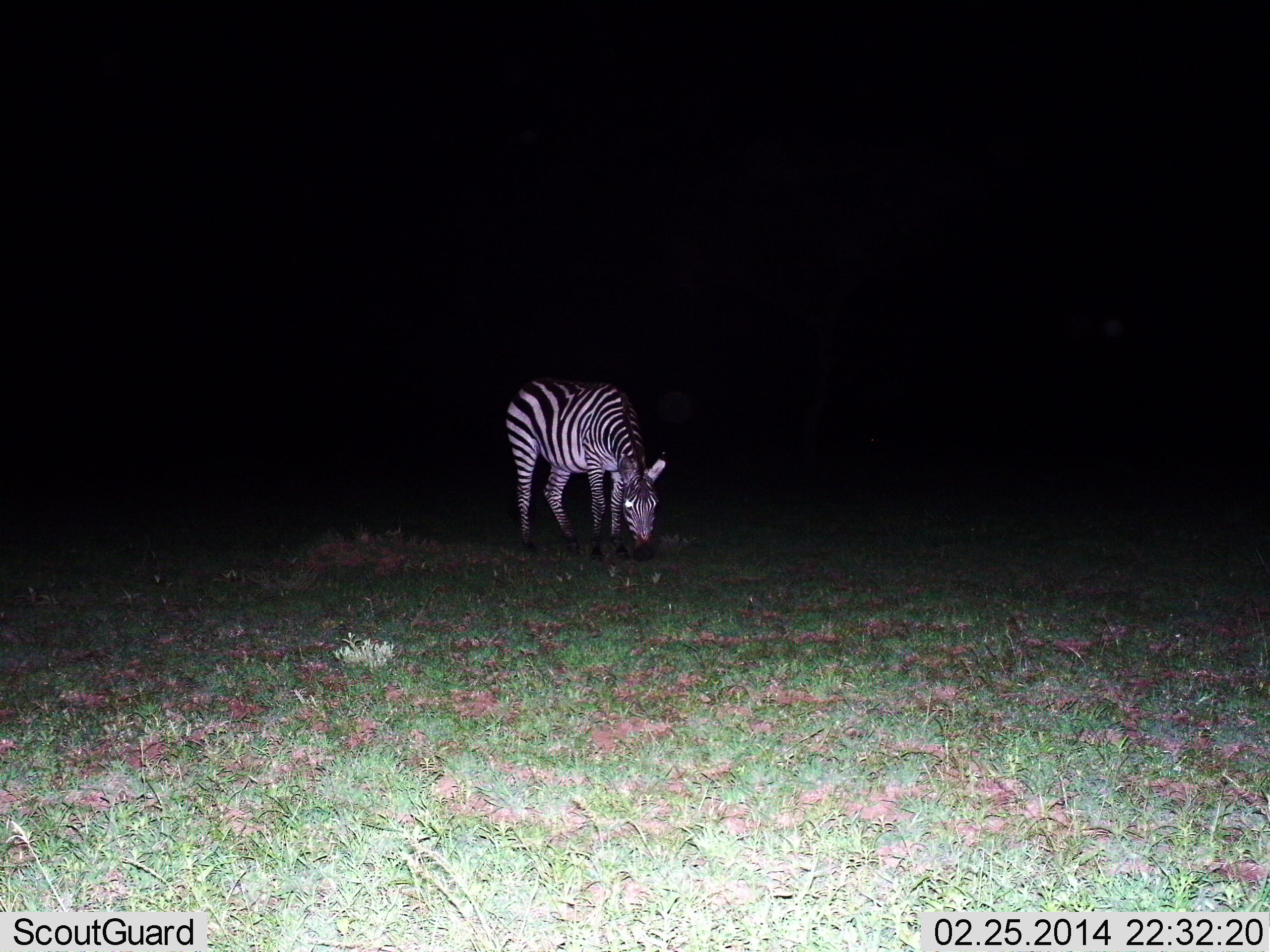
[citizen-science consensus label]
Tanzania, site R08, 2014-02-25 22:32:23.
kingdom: Animalia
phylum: Chordata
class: Mammalia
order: Perissodactyla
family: Equidae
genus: Equus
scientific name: Equus quagga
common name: plains zebra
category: zebra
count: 1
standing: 0%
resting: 0%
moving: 0%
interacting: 0%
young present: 0%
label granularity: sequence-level